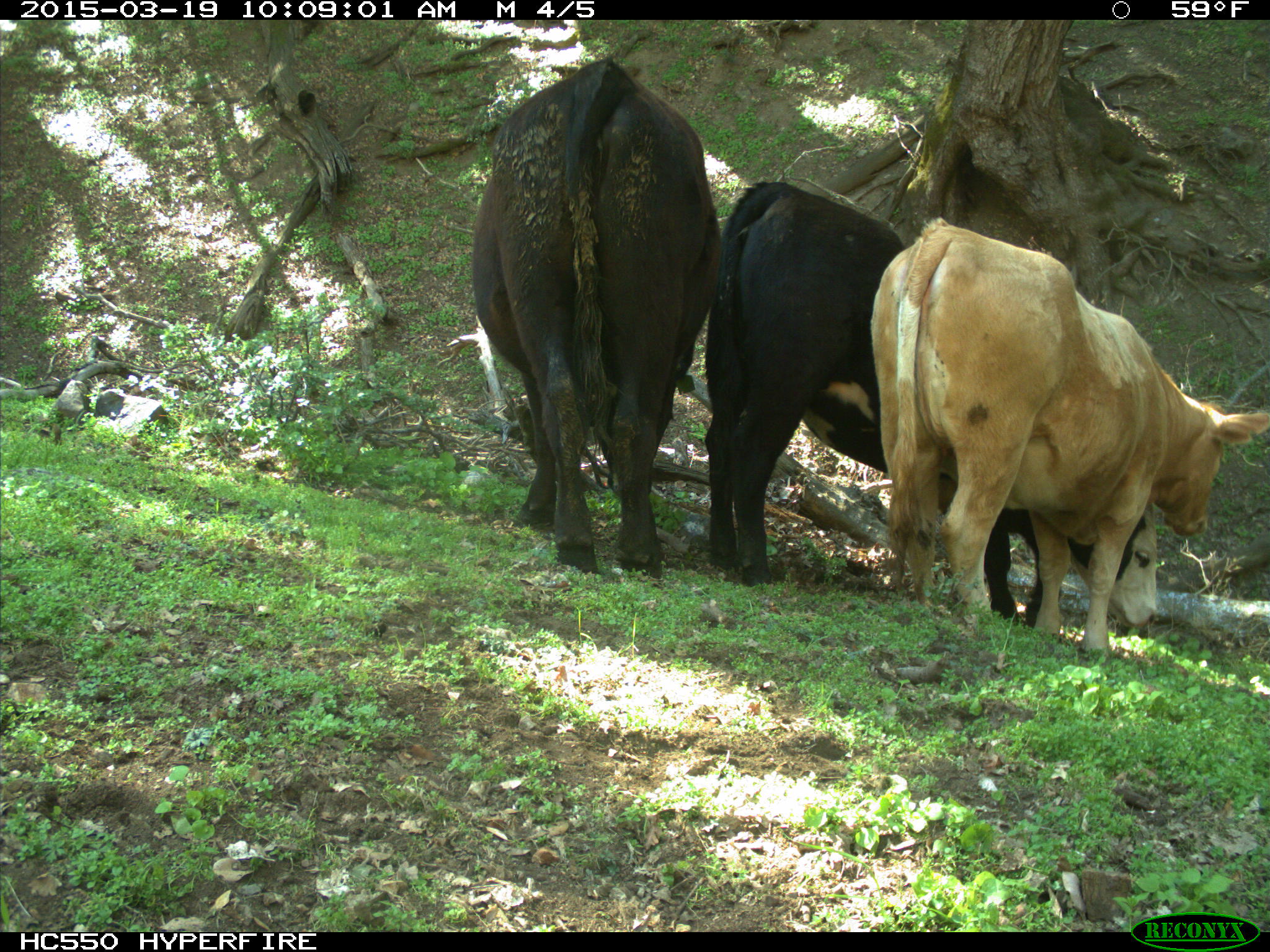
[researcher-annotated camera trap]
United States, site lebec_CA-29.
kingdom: Animalia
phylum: Chordata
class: Mammalia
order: Artiodactyla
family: Bovidae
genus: Bos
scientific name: Bos taurus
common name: domestic cow